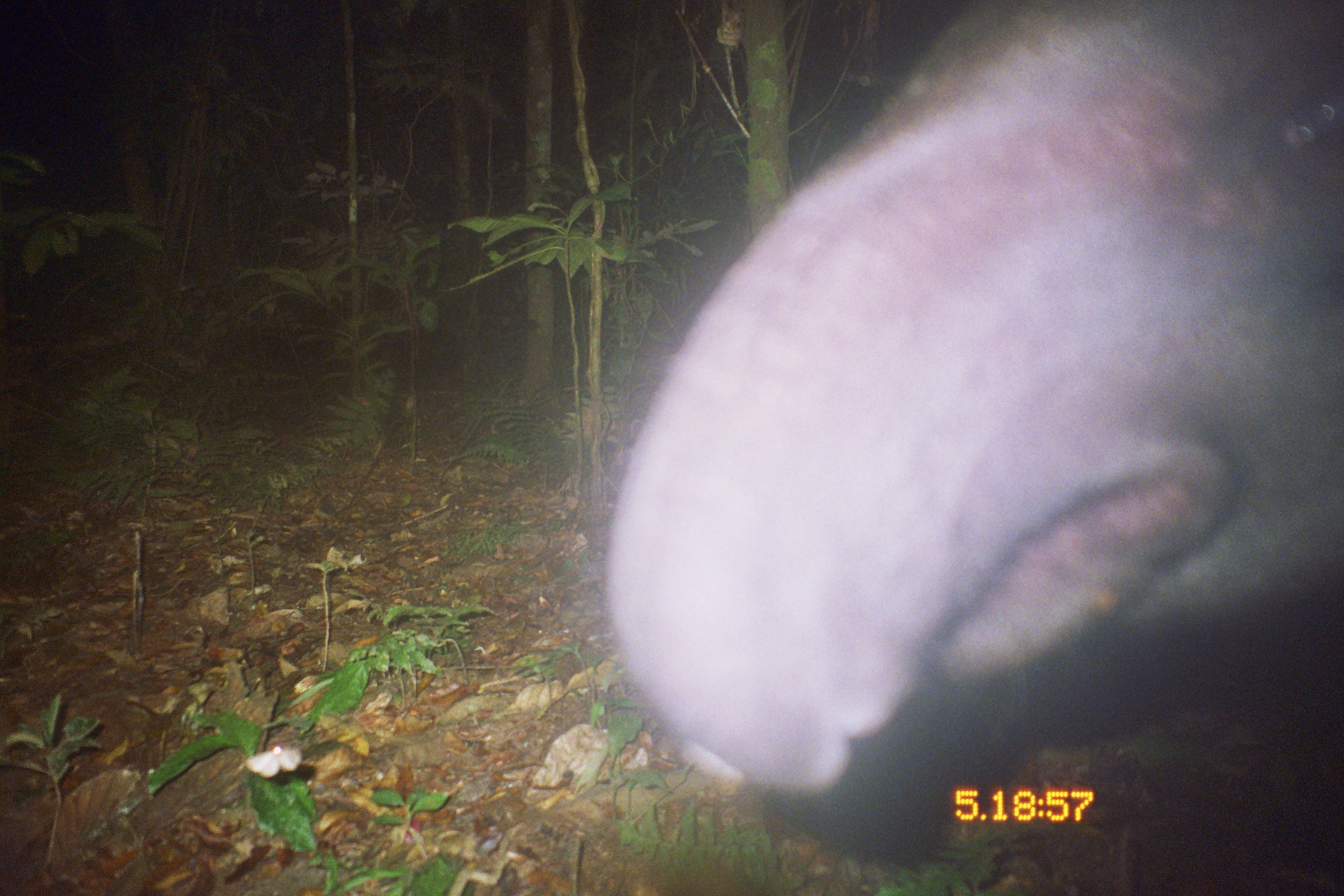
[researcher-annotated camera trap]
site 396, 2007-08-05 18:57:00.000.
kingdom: Animalia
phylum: Chordata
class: Mammalia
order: Perissodactyla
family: Tapiridae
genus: Tapirus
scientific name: Tapirus terrestris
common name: south american tapir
Tapirus terrestris (south american tapir).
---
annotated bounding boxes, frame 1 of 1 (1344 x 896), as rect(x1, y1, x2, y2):
tapirus terrestris: rect(602, 4, 1344, 806)